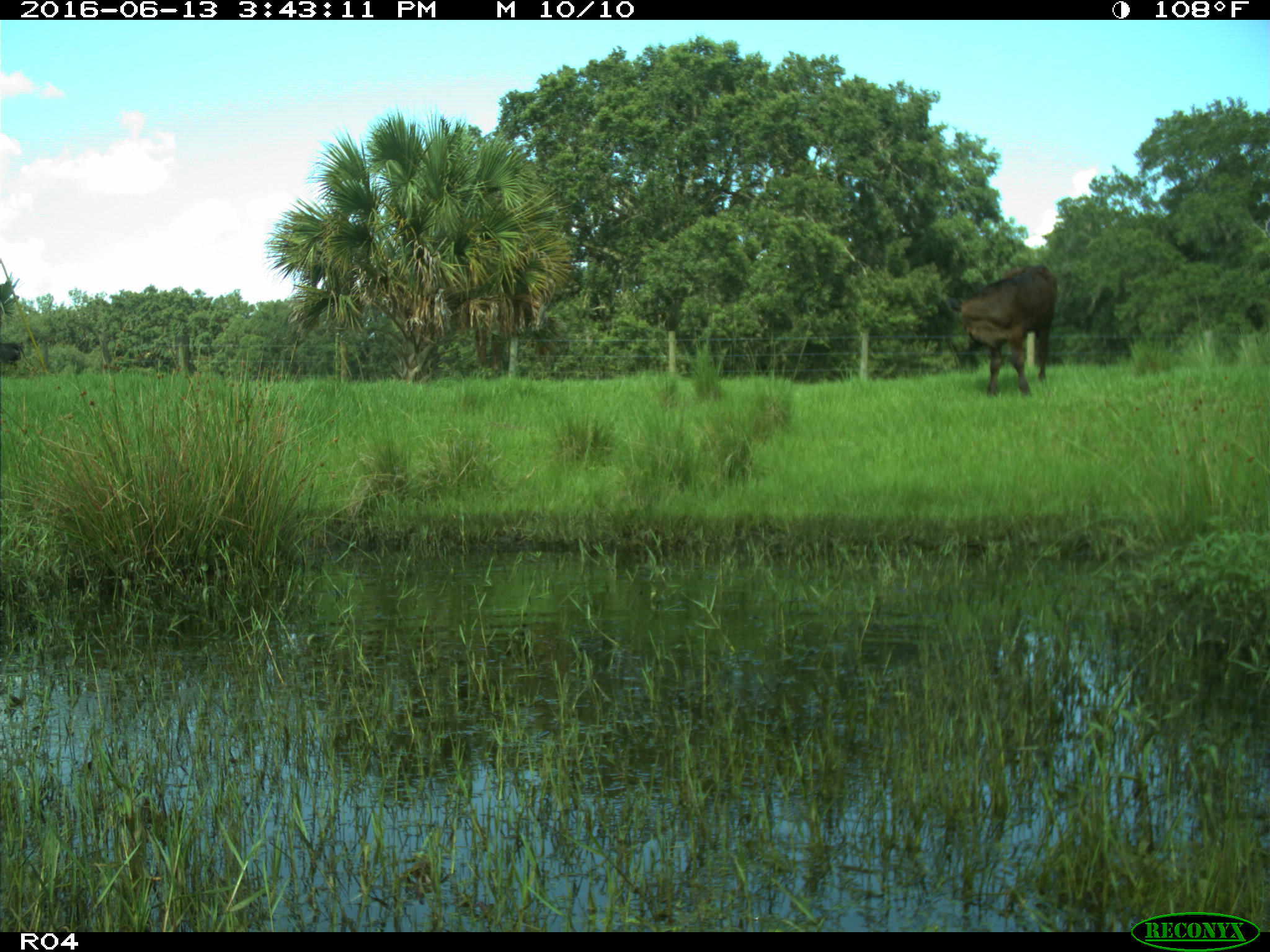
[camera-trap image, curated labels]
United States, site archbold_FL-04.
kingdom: Animalia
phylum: Chordata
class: Mammalia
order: Artiodactyla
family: Bovidae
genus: Bos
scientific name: Bos taurus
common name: domestic cow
Bos taurus (domestic cow).